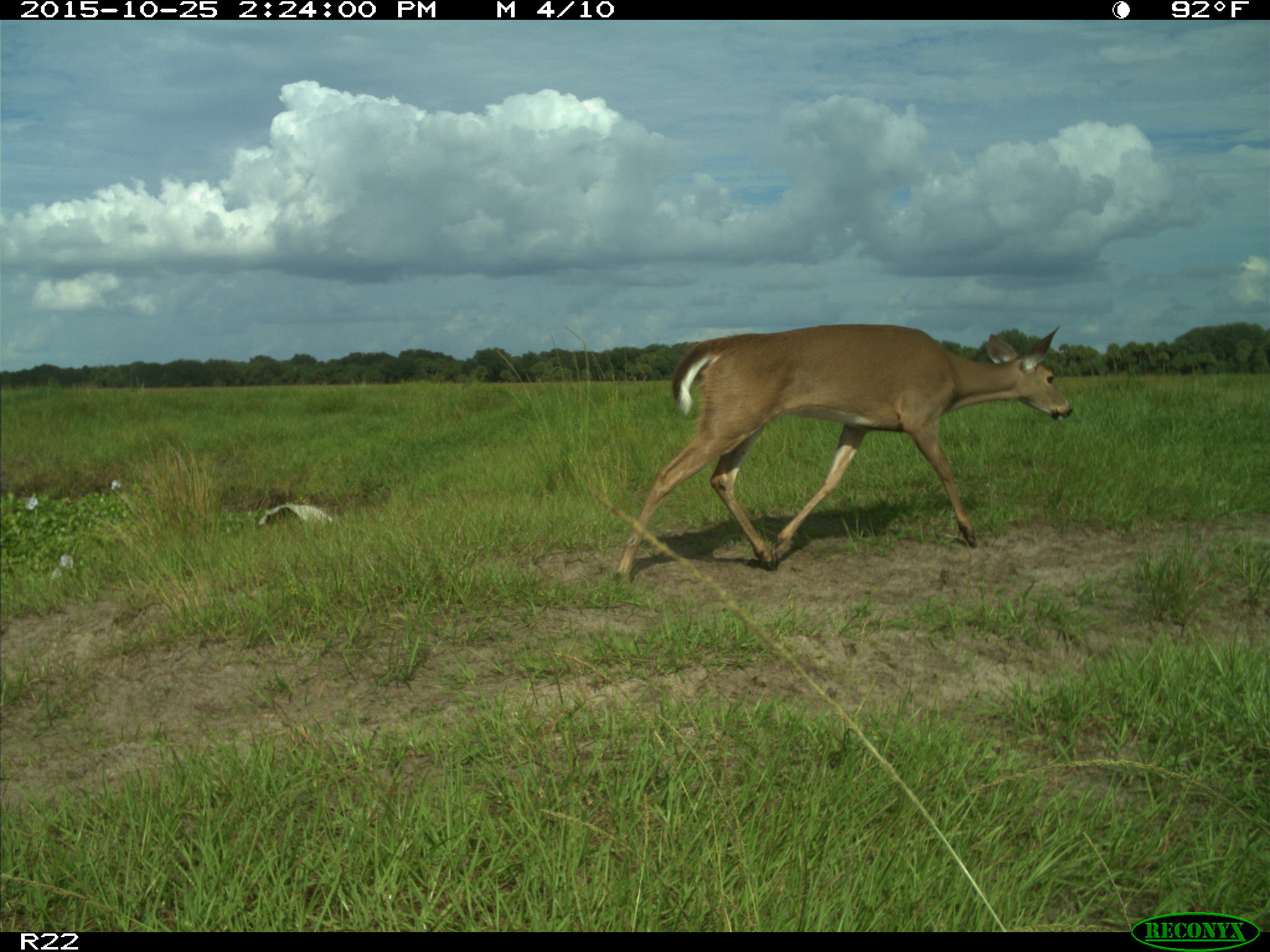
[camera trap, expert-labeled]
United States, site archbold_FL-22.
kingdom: Animalia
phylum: Chordata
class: Mammalia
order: Artiodactyla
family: Cervidae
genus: Odocoileus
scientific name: Odocoileus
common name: deer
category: unidentified deer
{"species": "unidentified deer (deer) (Odocoileus)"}